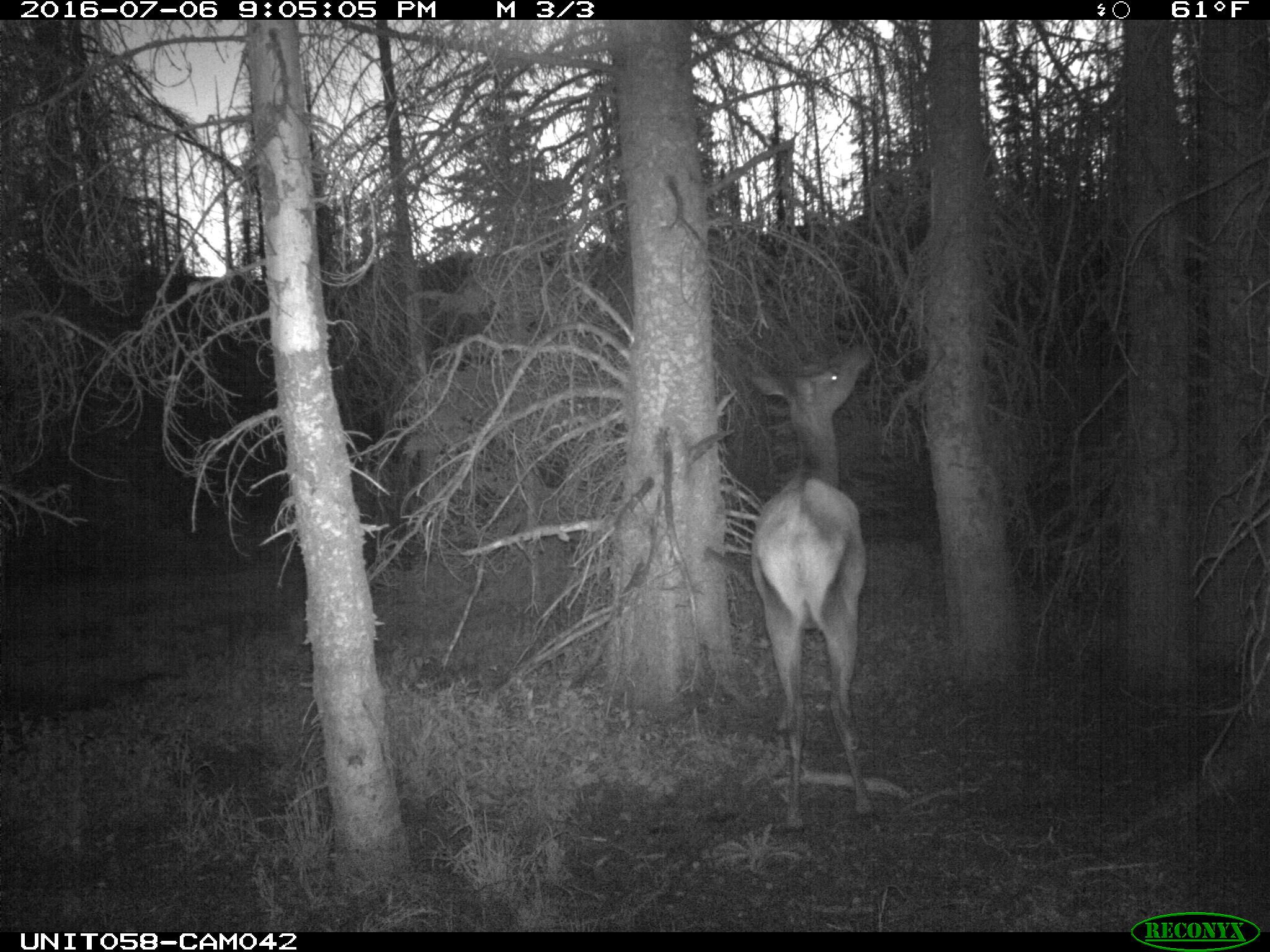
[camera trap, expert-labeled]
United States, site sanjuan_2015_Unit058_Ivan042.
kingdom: Animalia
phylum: Chordata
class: Mammalia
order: Artiodactyla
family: Cervidae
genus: Cervus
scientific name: Cervus elaphus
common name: red deer